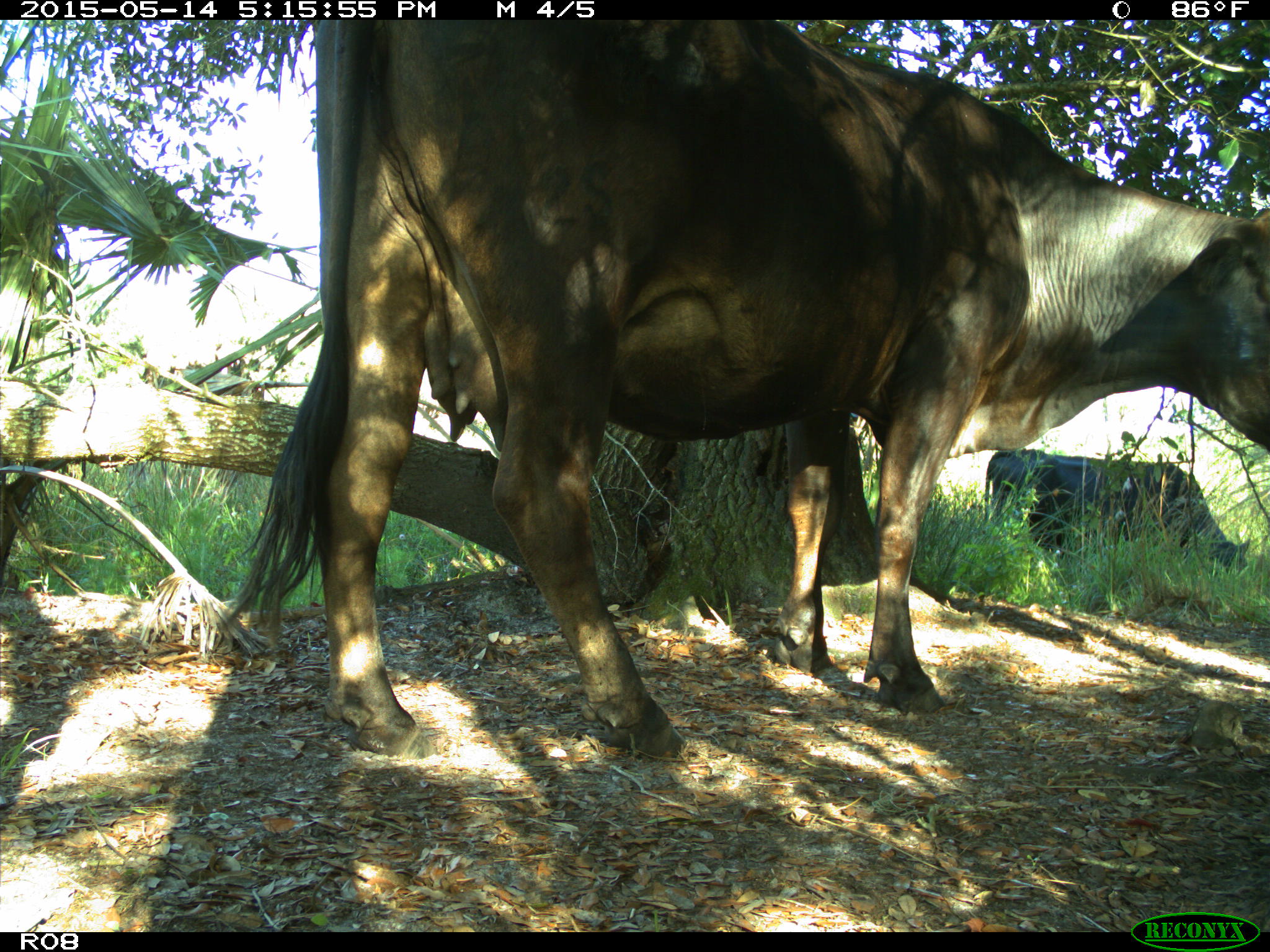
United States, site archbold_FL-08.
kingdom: Animalia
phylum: Chordata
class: Mammalia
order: Artiodactyla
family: Bovidae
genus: Bos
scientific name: Bos taurus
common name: domestic cow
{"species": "Bos taurus (domestic cow)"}